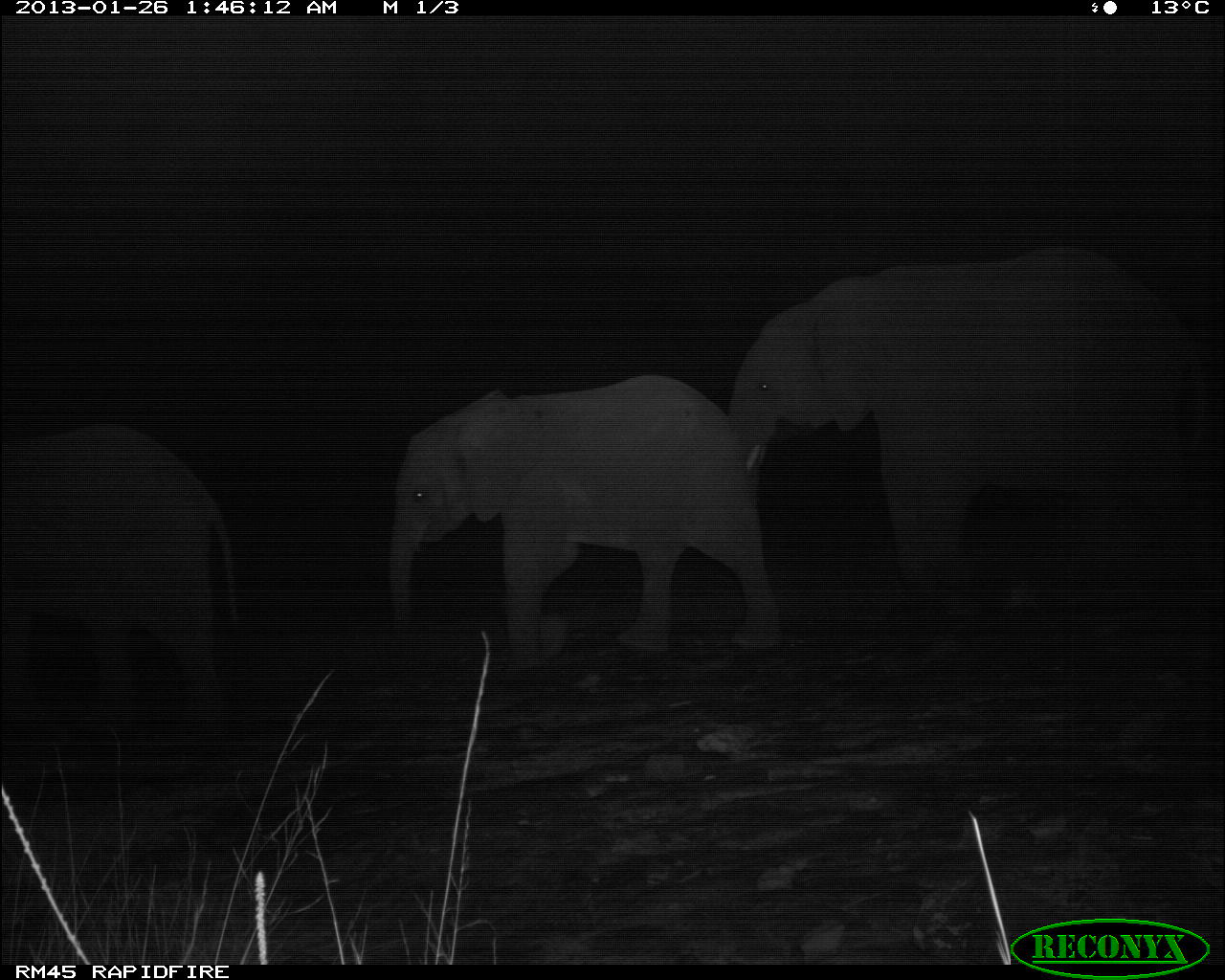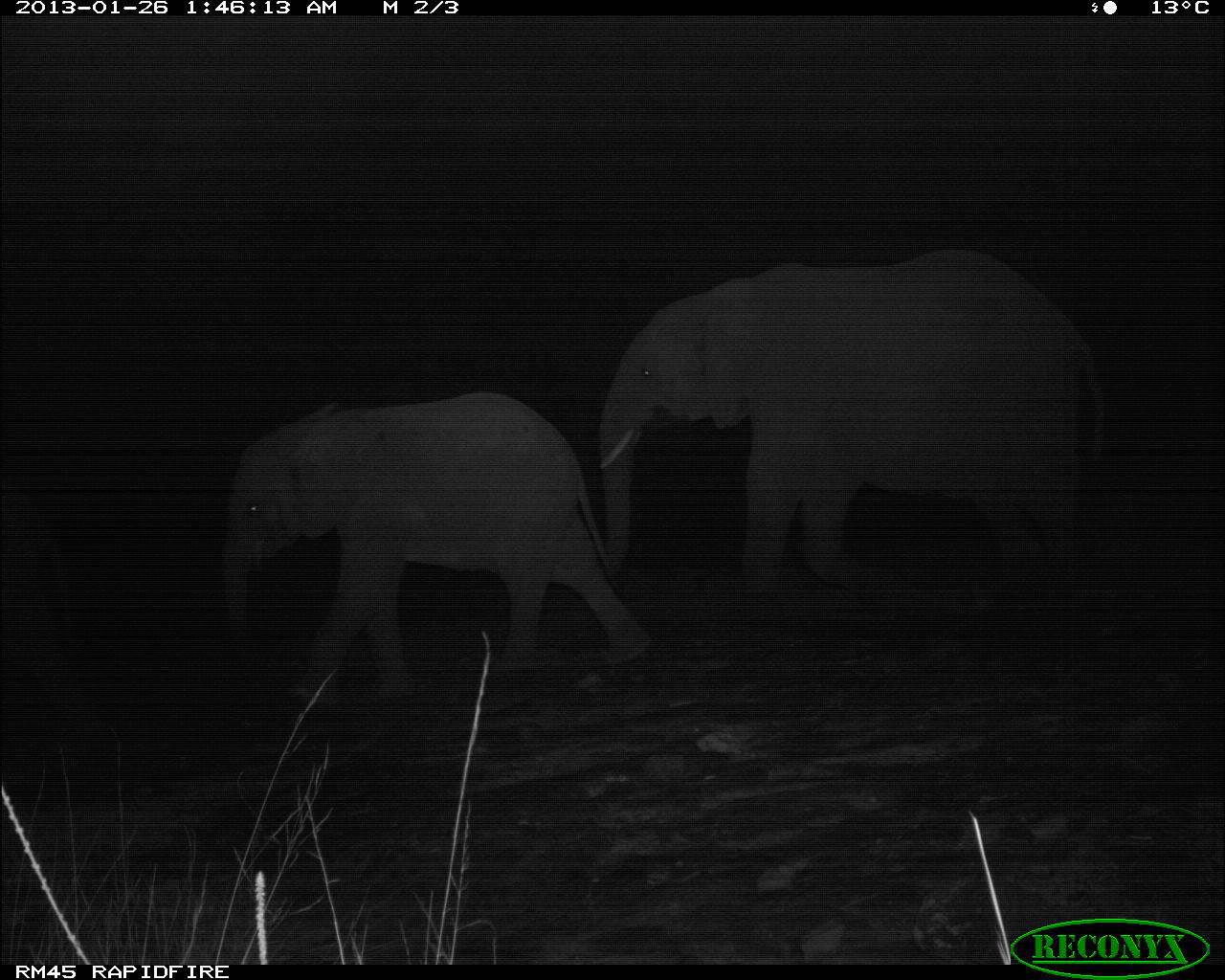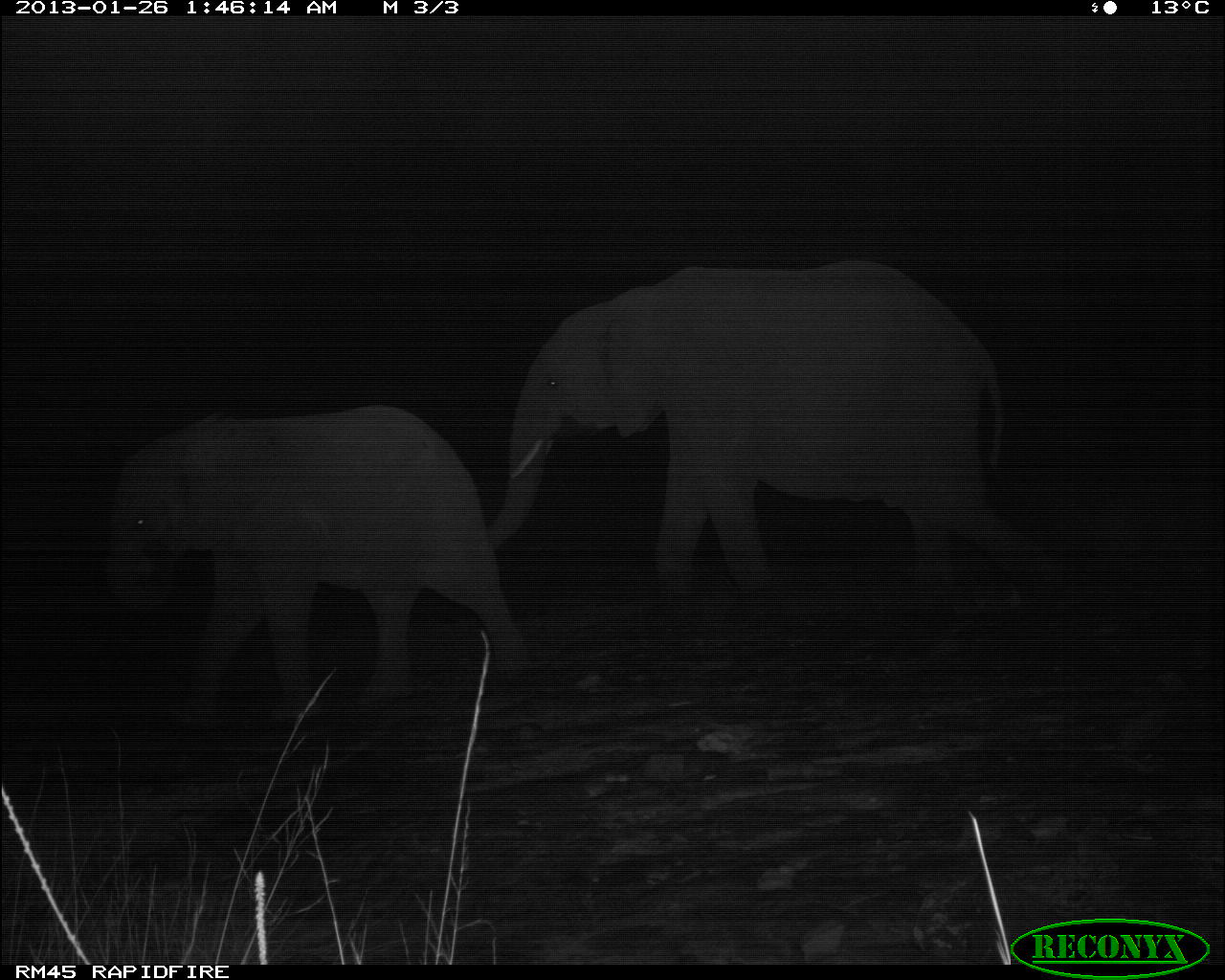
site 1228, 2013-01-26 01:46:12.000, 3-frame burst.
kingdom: Animalia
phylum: Chordata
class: Mammalia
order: Proboscidea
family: Elephantidae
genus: Loxodonta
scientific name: Loxodonta africana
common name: african bush elephant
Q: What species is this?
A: Loxodonta africana (african bush elephant).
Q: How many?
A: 3.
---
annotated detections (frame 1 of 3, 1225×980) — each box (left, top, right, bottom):
loxodonta africana: (725, 240, 1216, 614); (387, 372, 784, 674); (0, 419, 240, 724)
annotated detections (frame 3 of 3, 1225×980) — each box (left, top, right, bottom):
loxodonta africana: (492, 254, 1071, 606); (102, 402, 527, 722)